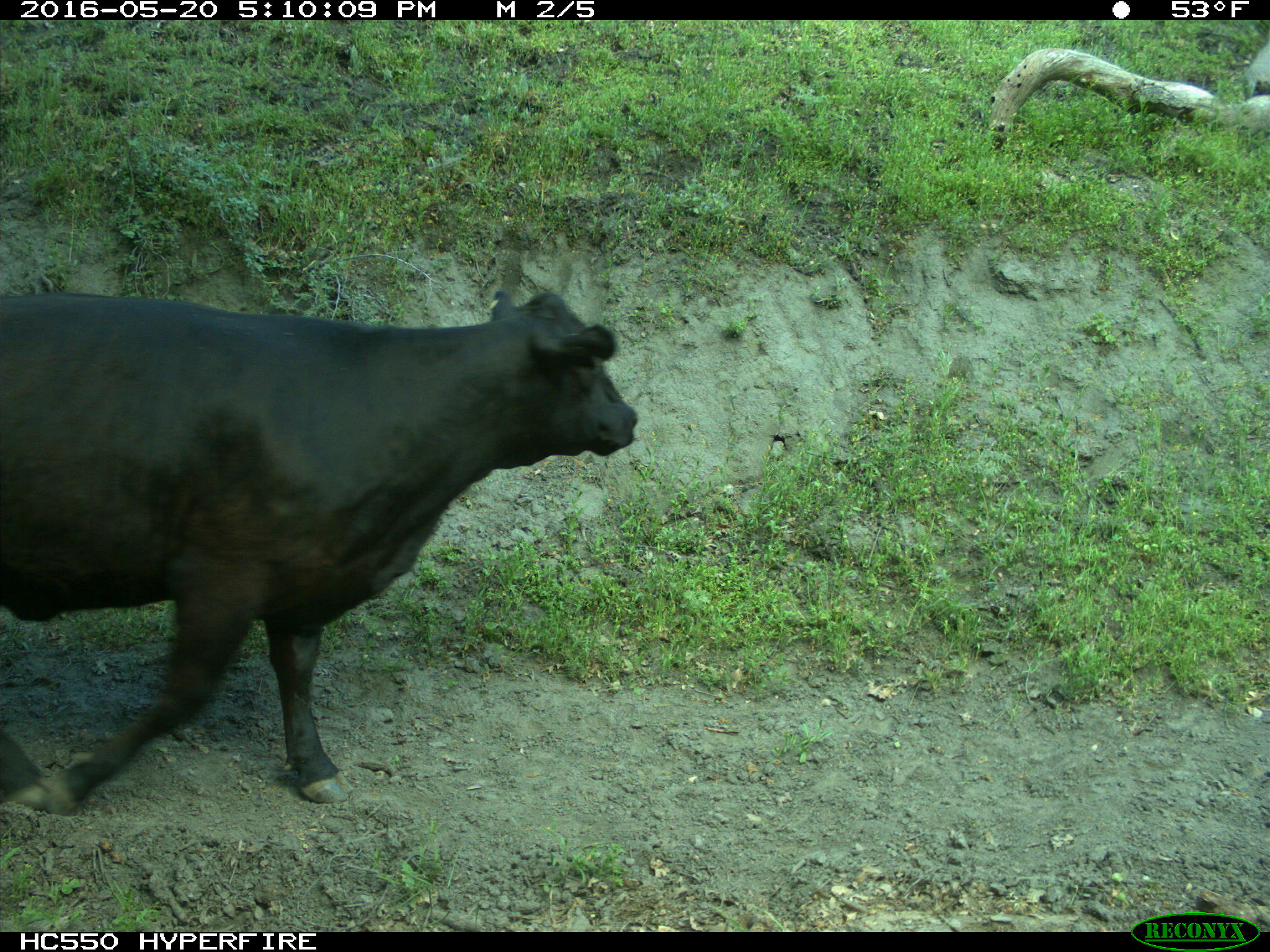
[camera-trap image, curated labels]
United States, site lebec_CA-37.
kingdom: Animalia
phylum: Chordata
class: Mammalia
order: Artiodactyla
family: Bovidae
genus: Bos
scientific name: Bos taurus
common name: domestic cow